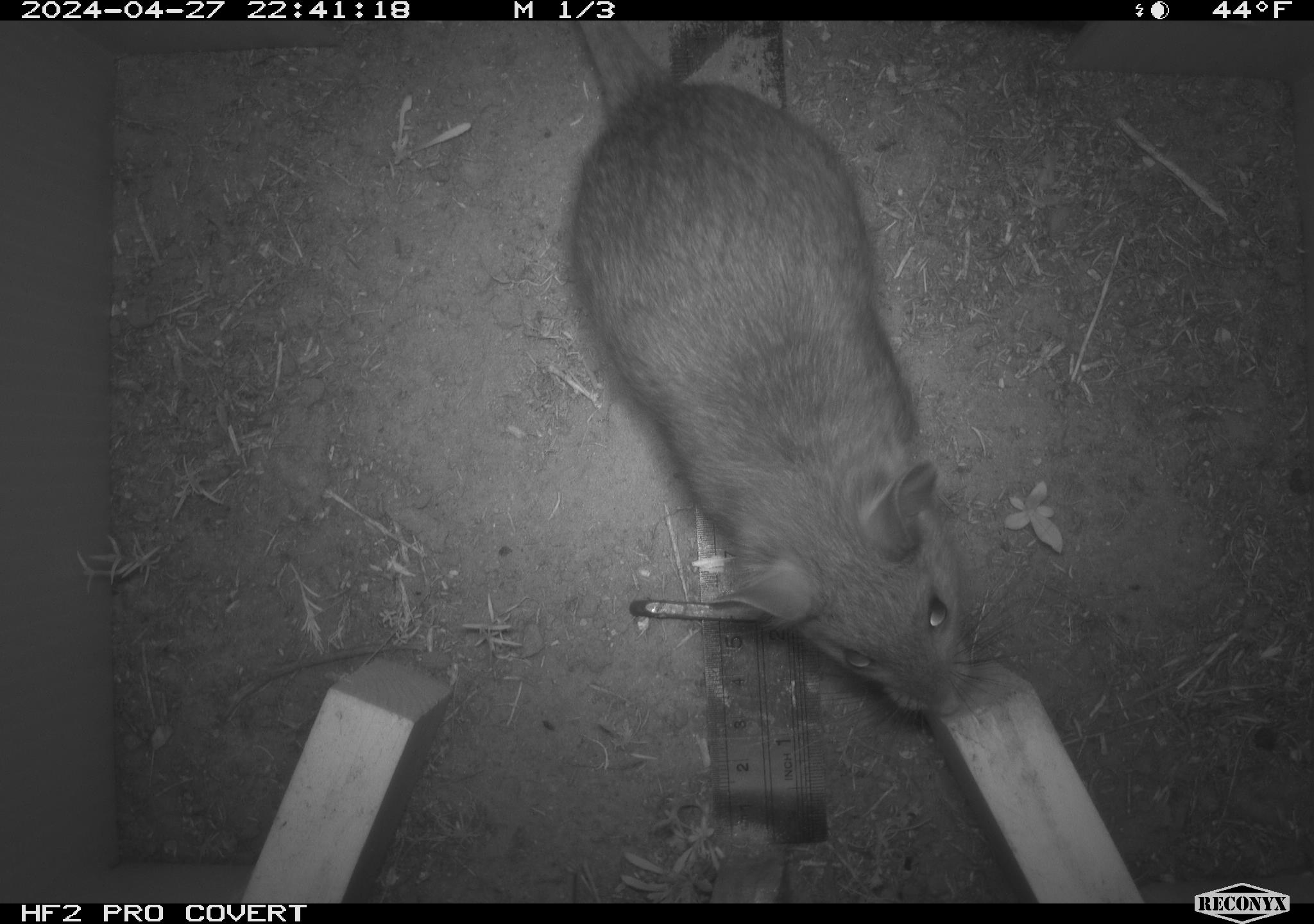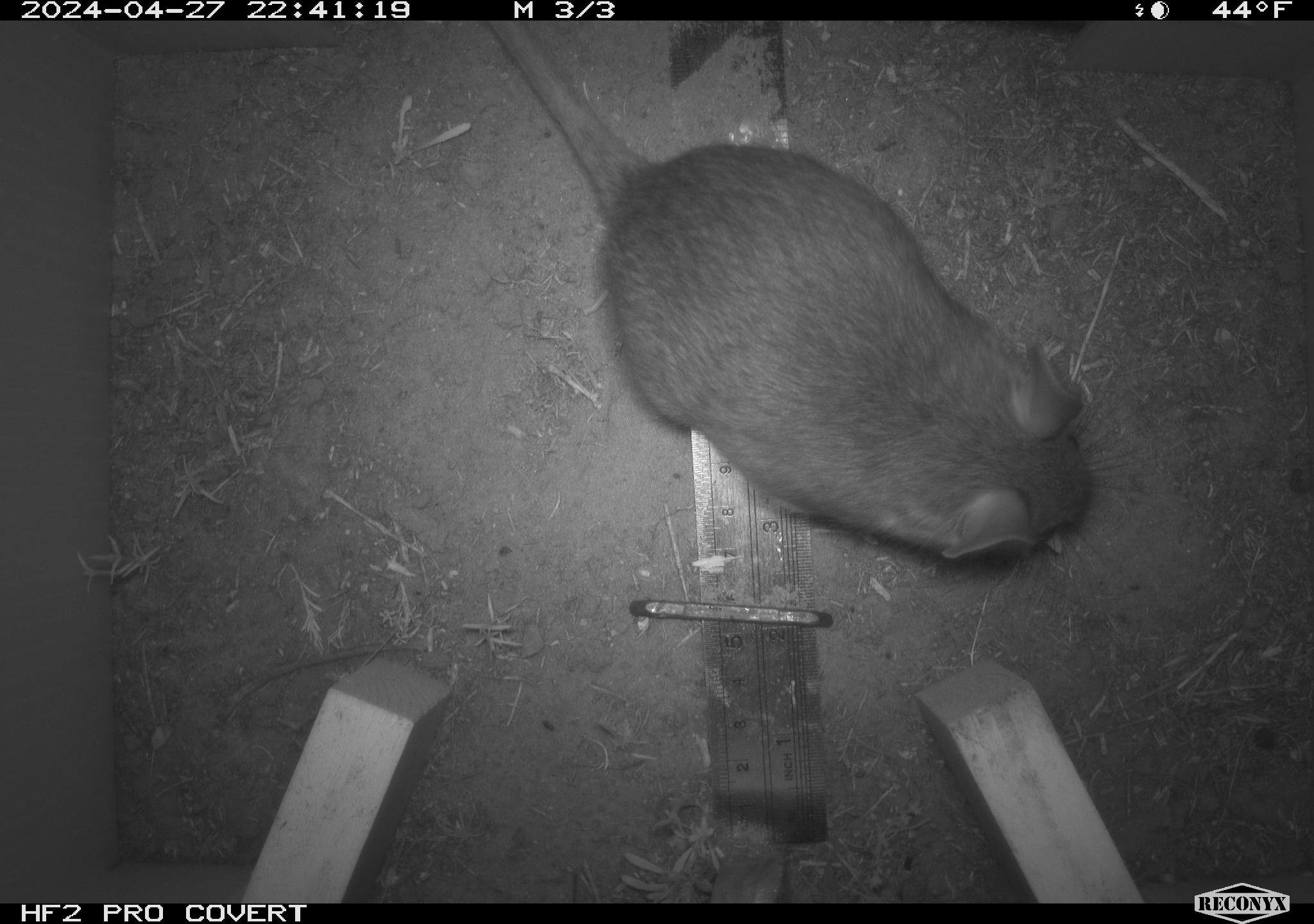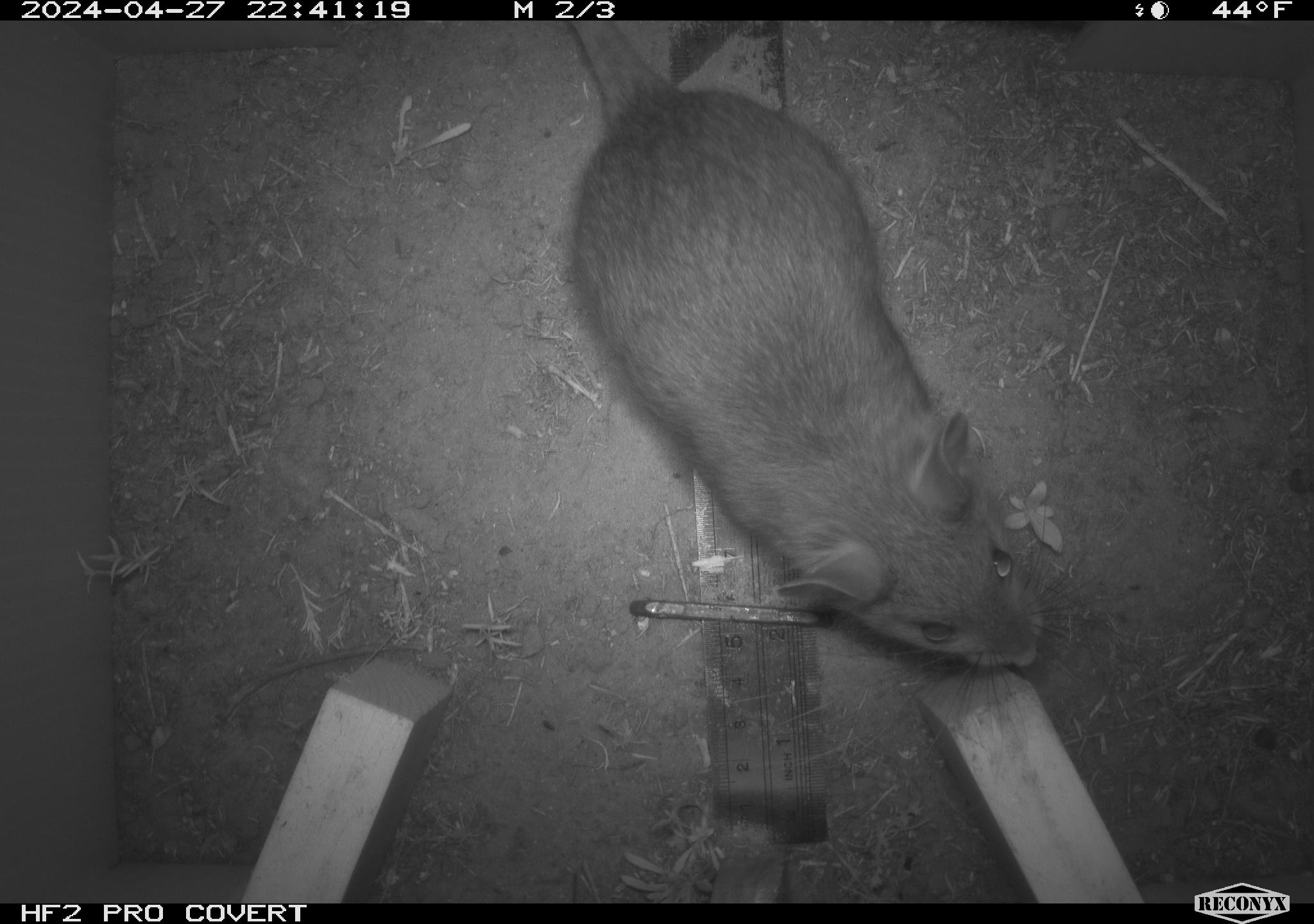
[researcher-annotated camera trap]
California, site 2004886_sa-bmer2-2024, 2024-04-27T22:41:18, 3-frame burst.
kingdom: Animalia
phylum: Chordata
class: Mammalia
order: Rodentia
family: Muridae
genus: Rattus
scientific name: Rattus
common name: rat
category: rattus species